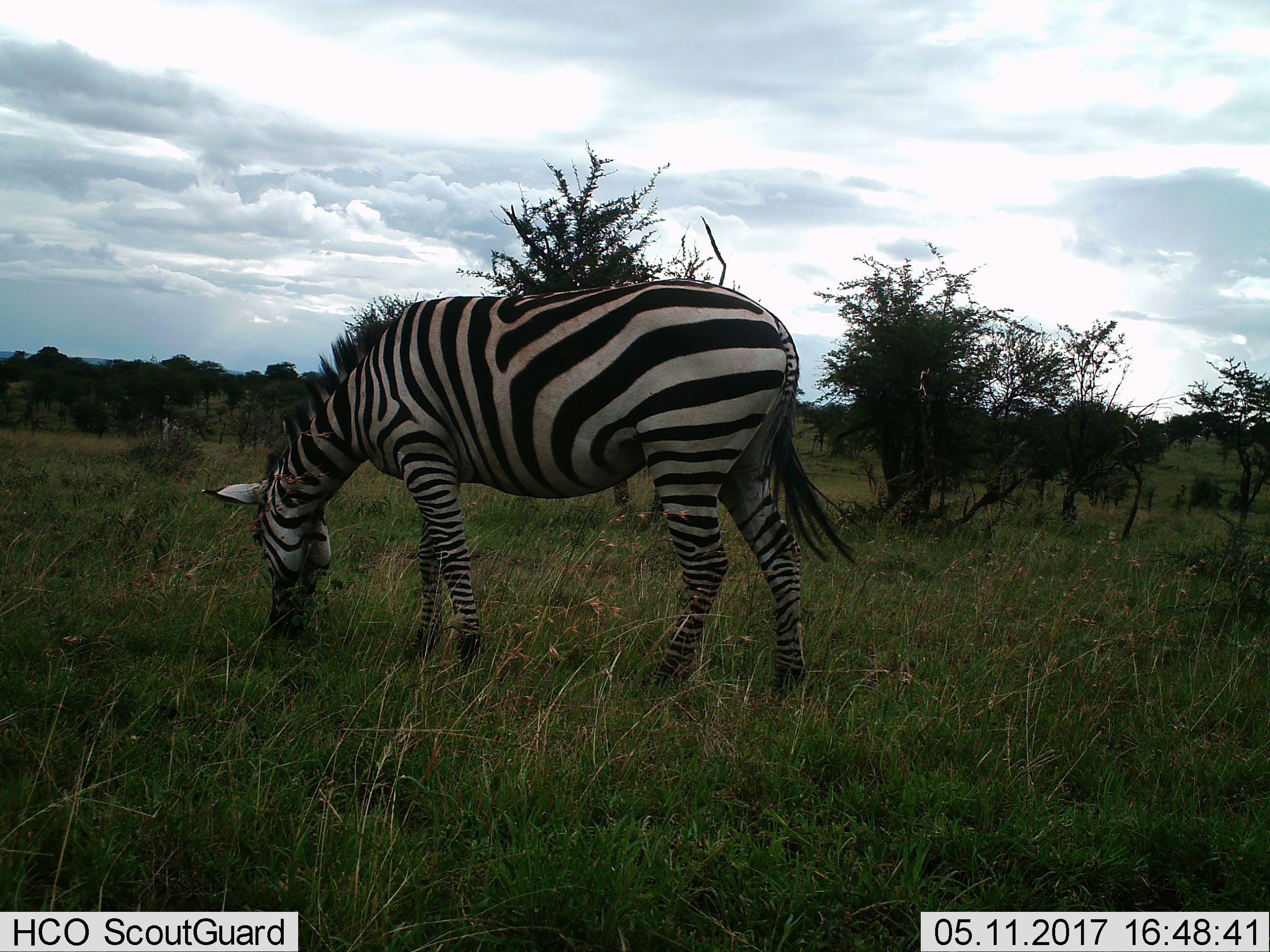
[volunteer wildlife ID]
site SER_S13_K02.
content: unidentified animal